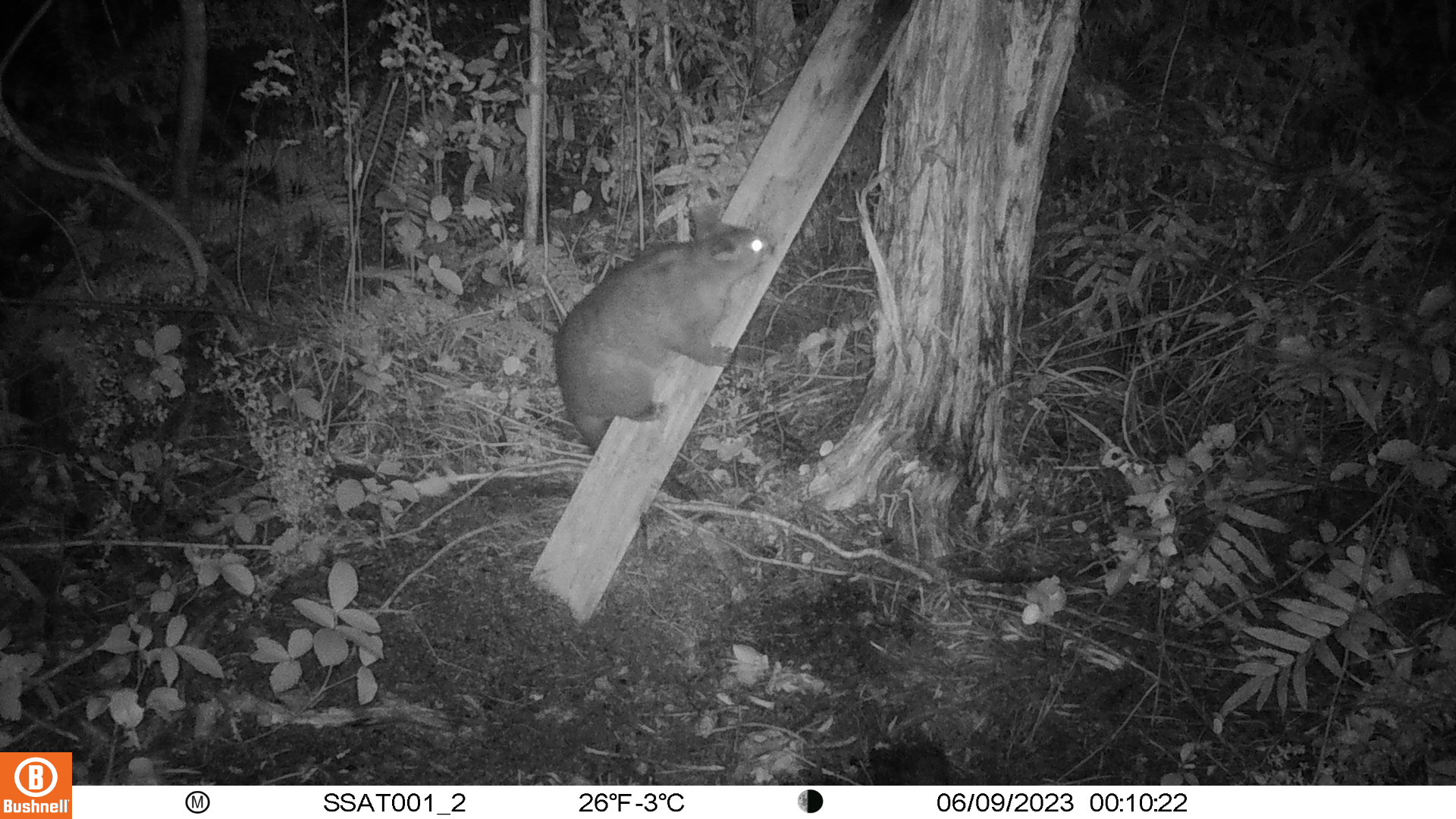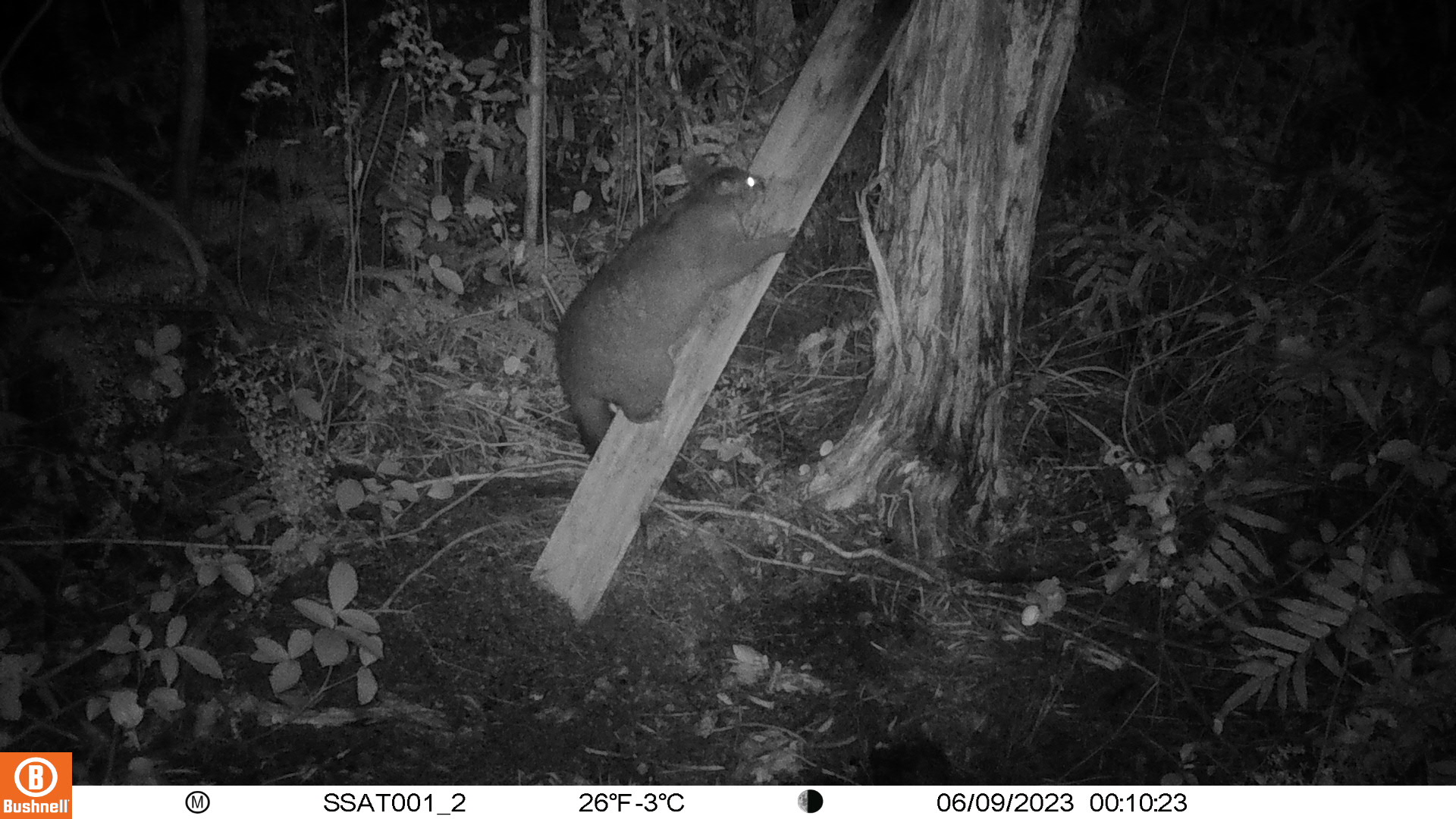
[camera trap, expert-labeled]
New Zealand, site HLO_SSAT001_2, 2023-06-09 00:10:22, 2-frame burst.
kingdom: Animalia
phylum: Chordata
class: Mammalia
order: Diprotodontia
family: Phalangeridae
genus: Trichosurus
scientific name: Trichosurus vulpecula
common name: common brushtail possum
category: possum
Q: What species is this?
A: Possum (common brushtail possum) (Trichosurus vulpecula).